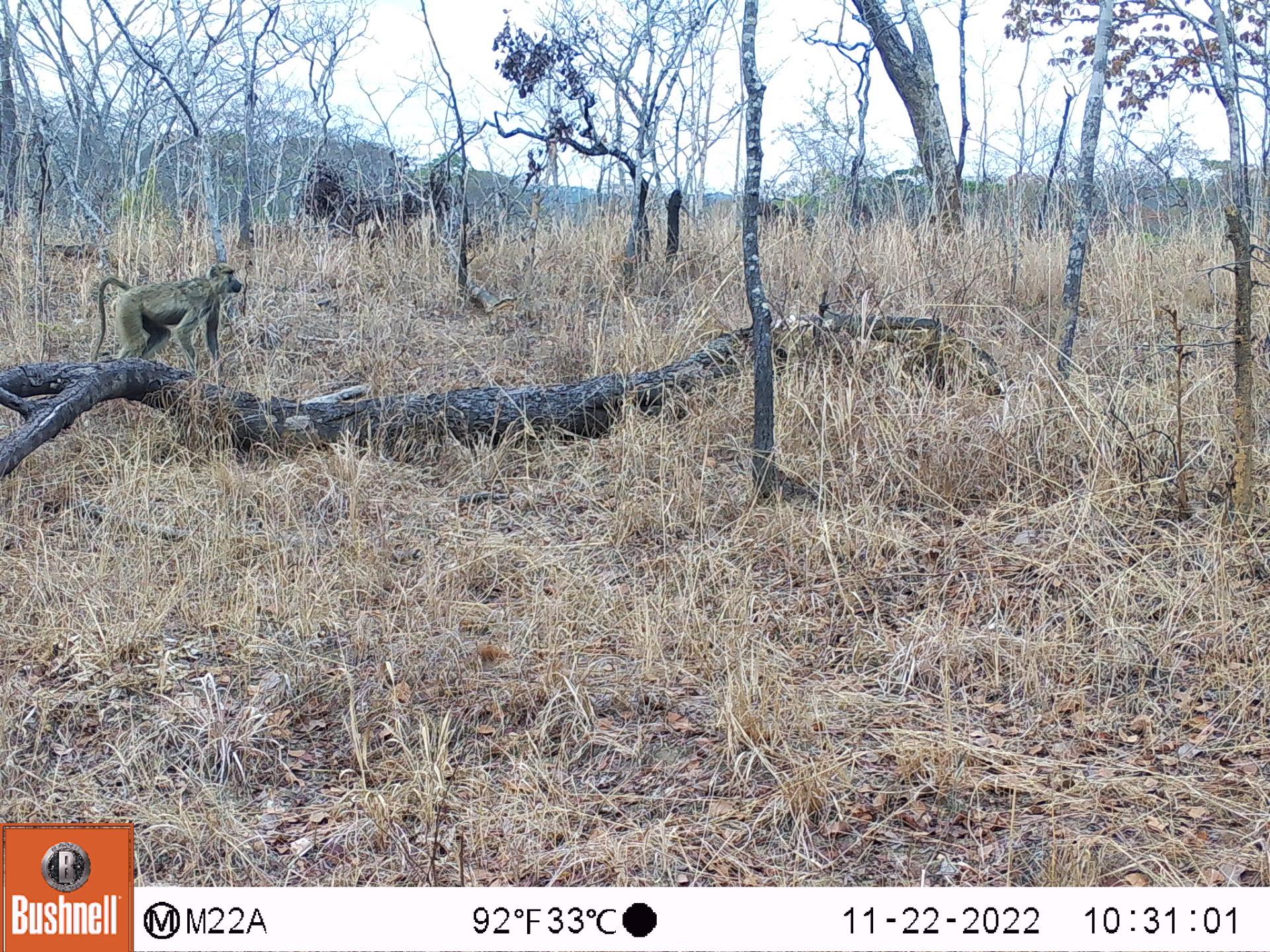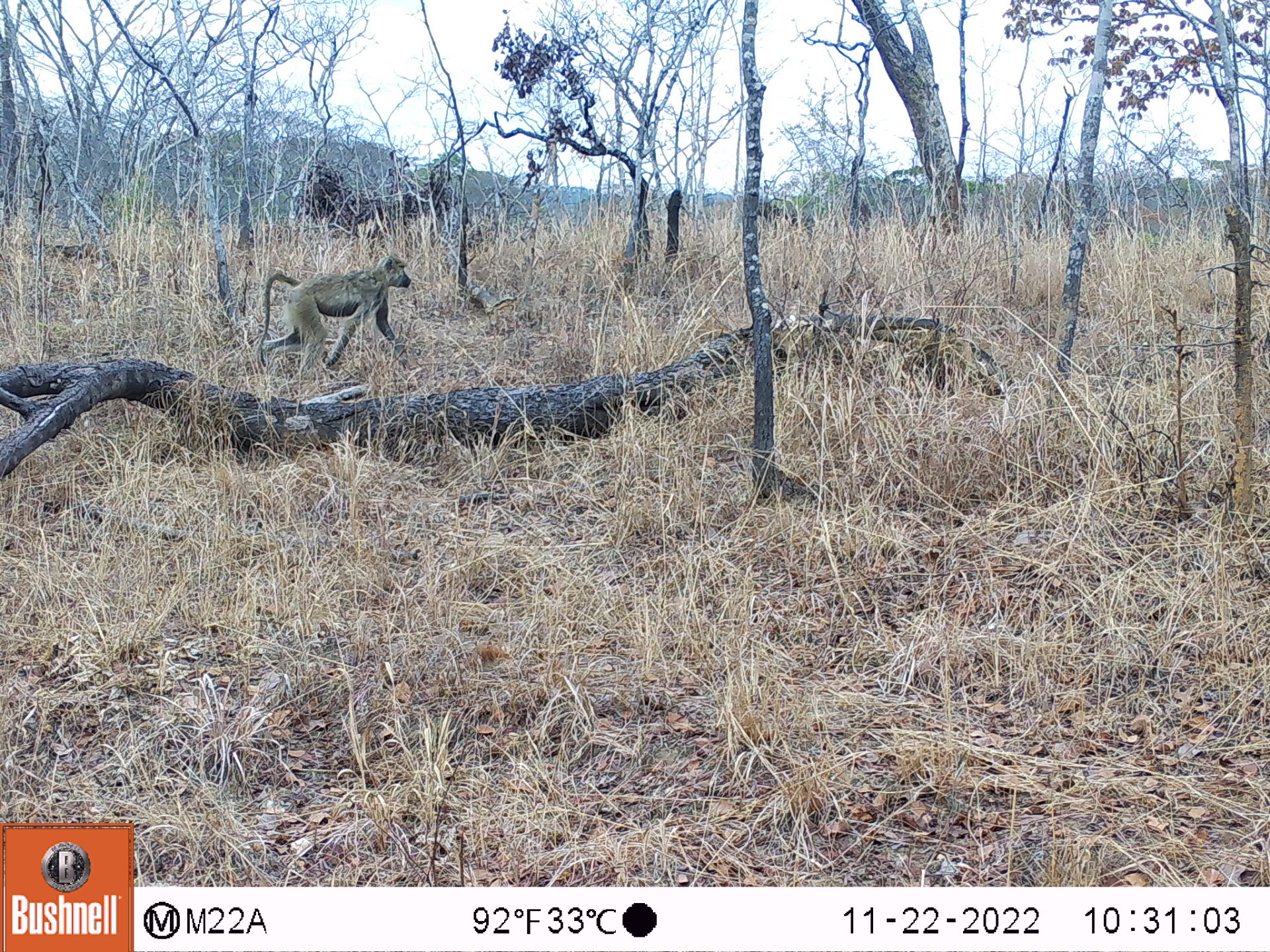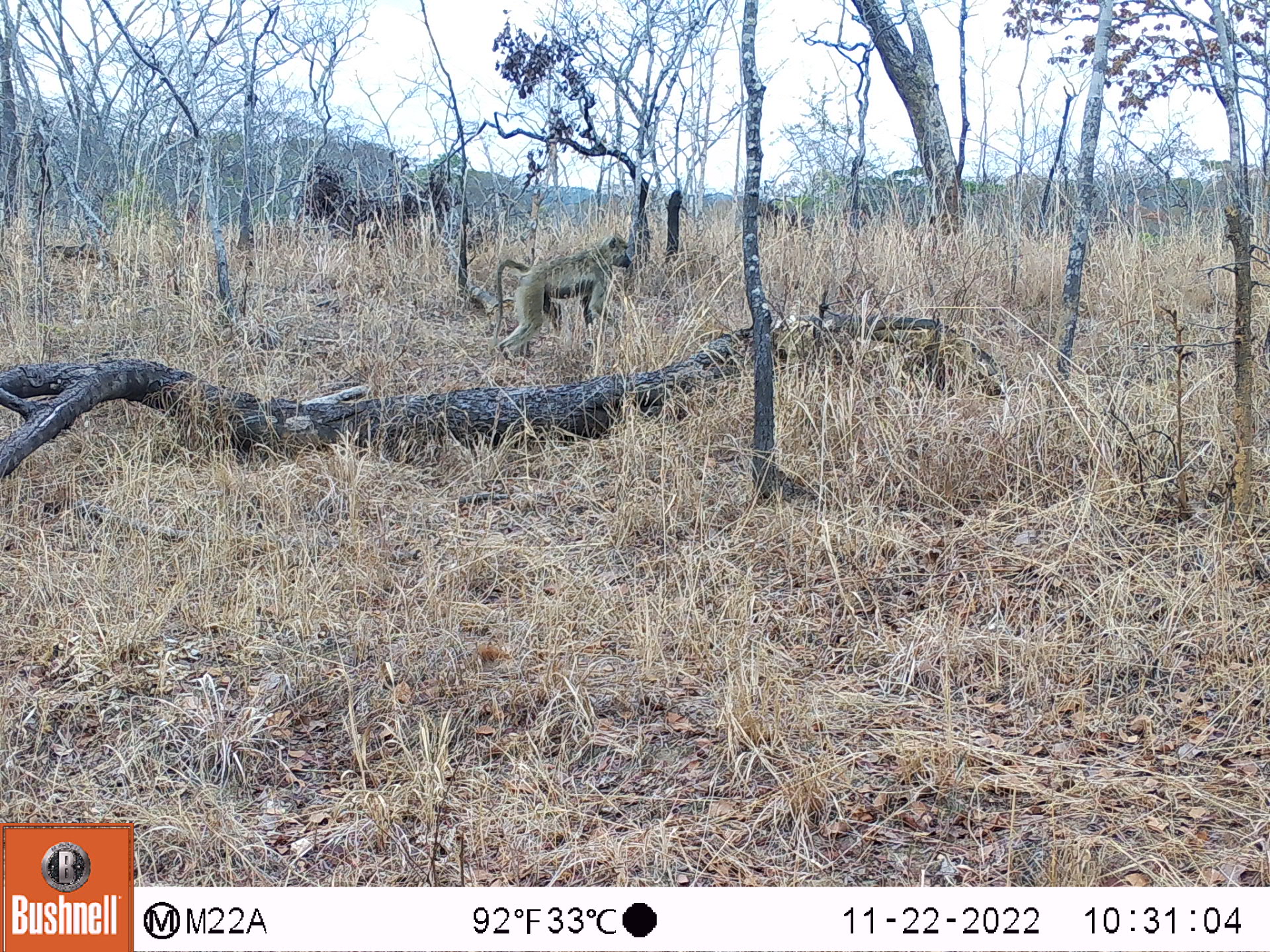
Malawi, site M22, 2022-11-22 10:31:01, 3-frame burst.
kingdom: Animalia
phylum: Chordata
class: Mammalia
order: Primates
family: Cercopithecidae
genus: Papio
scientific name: Papio cynocephalus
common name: yellow baboon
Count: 1.